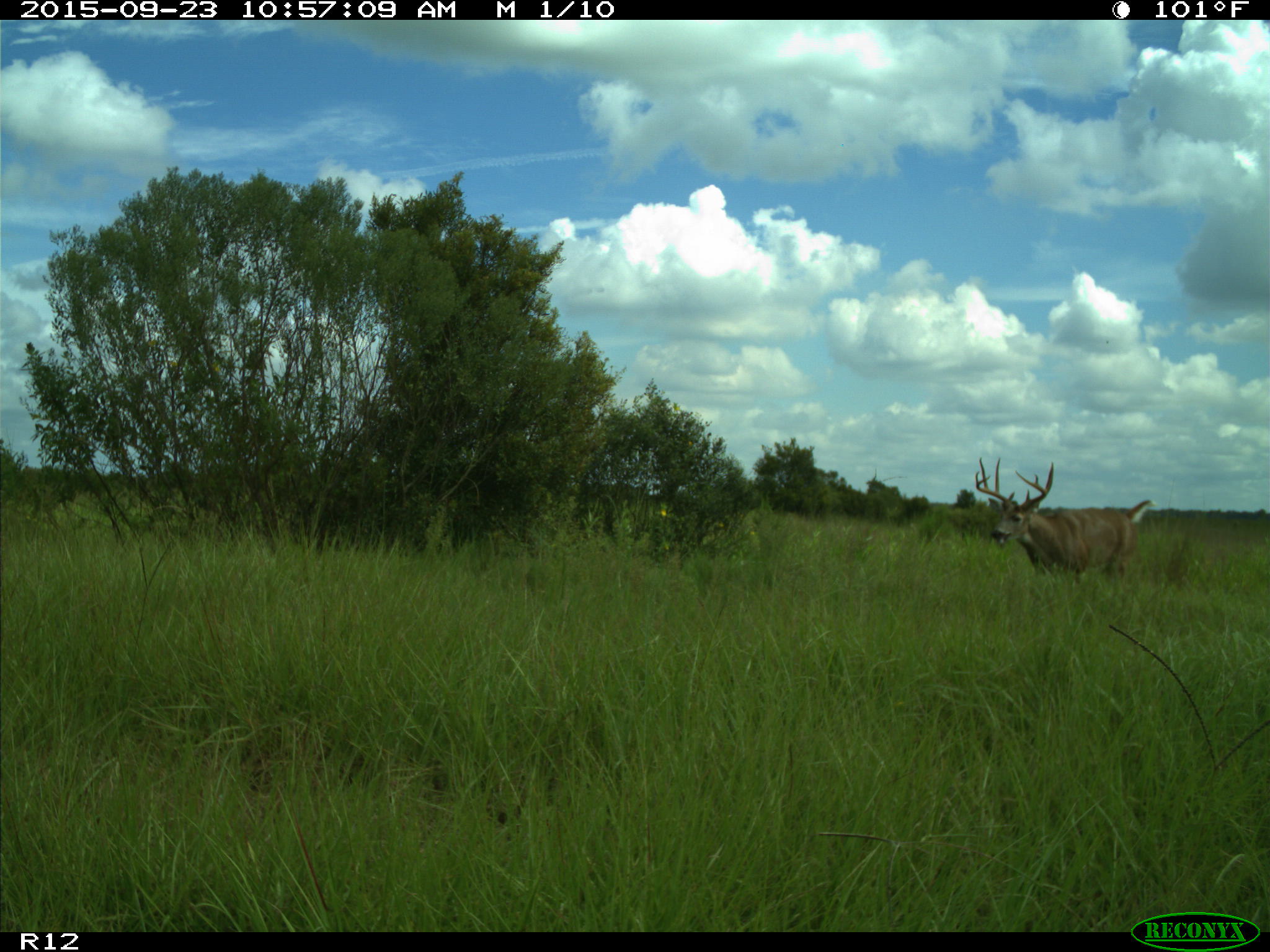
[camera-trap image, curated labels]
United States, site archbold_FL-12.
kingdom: Animalia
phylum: Chordata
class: Mammalia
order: Artiodactyla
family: Cervidae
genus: Odocoileus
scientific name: Odocoileus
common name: deer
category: unidentified deer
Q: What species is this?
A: Unidentified deer (deer) (Odocoileus).